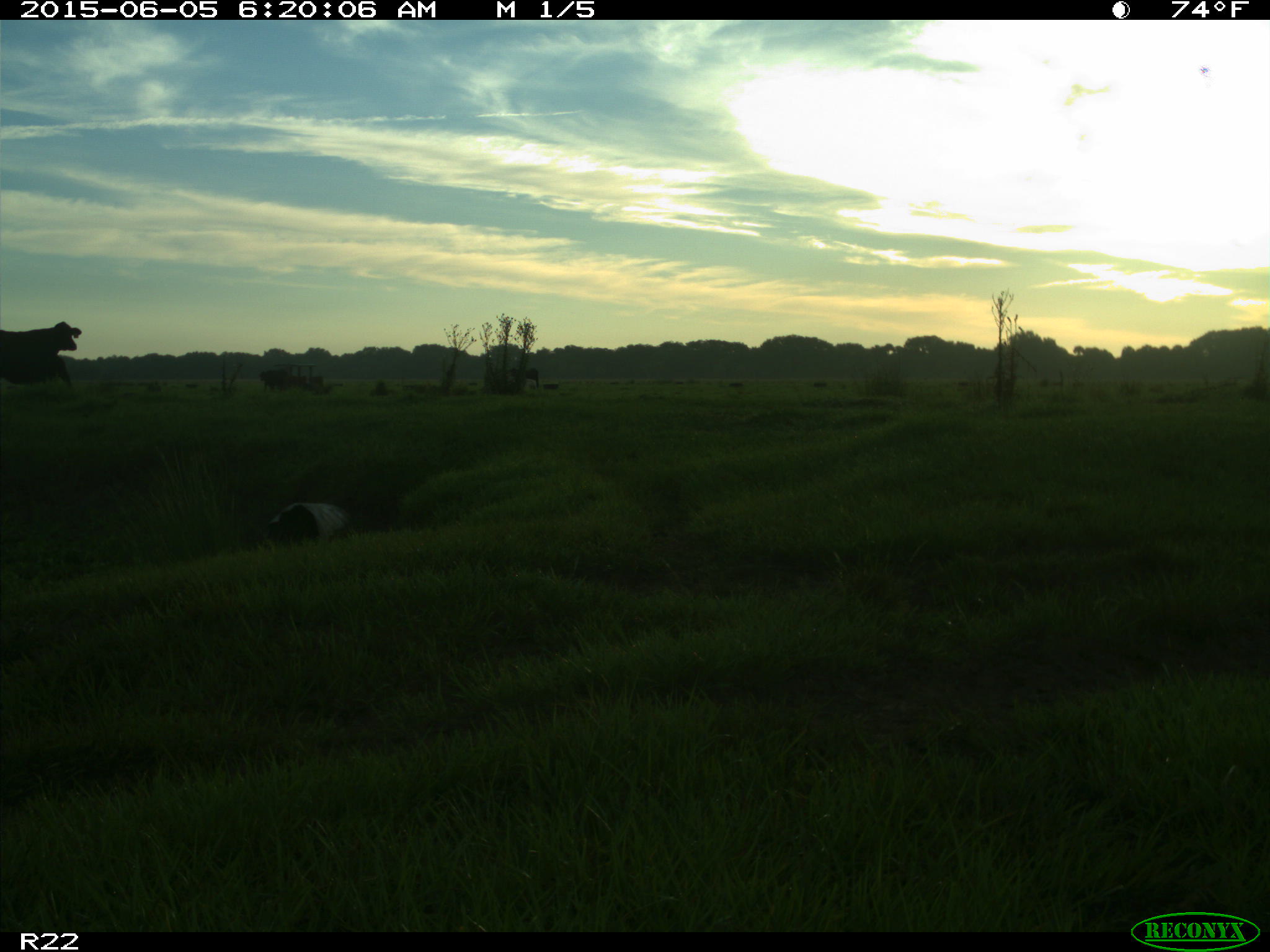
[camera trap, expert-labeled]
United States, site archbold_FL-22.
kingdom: Animalia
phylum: Chordata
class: Mammalia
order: Artiodactyla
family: Bovidae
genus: Bos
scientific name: Bos taurus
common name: domestic cow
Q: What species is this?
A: Bos taurus (domestic cow).